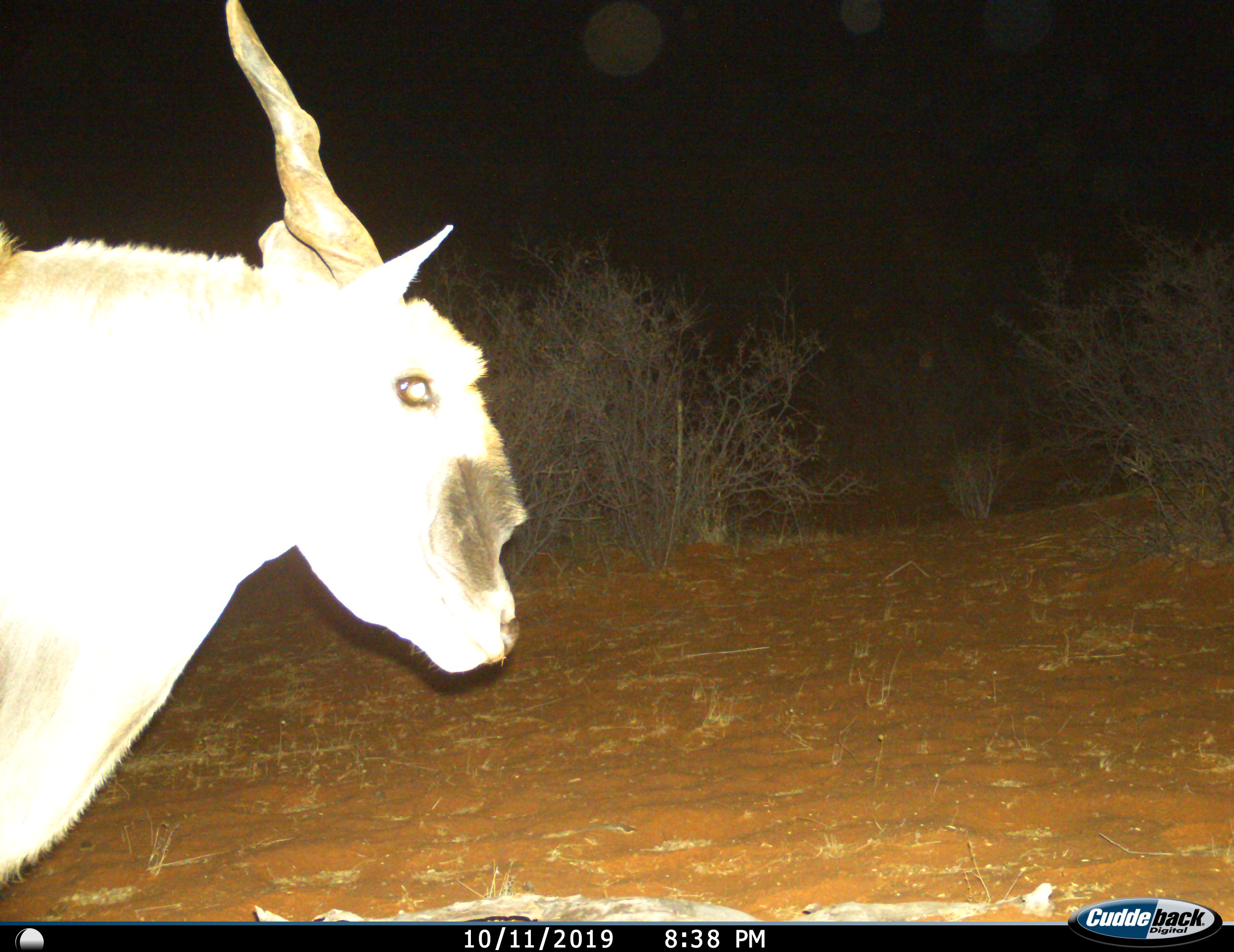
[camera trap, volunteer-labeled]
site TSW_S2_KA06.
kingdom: Animalia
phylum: Chordata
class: Mammalia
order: Artiodactyla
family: Bovidae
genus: Tragelaphus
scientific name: Tragelaphus oryx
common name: eland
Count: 1.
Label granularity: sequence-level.